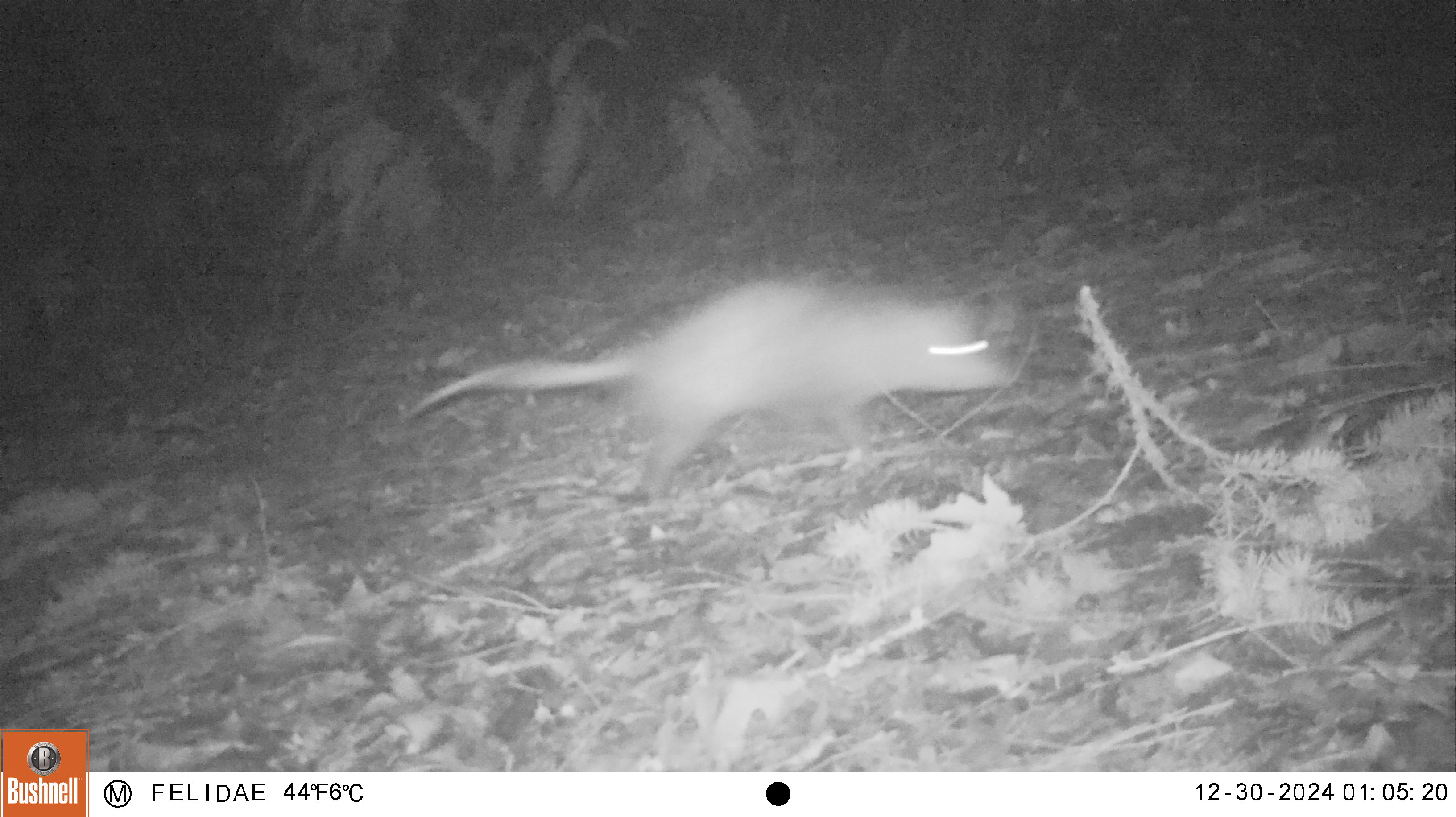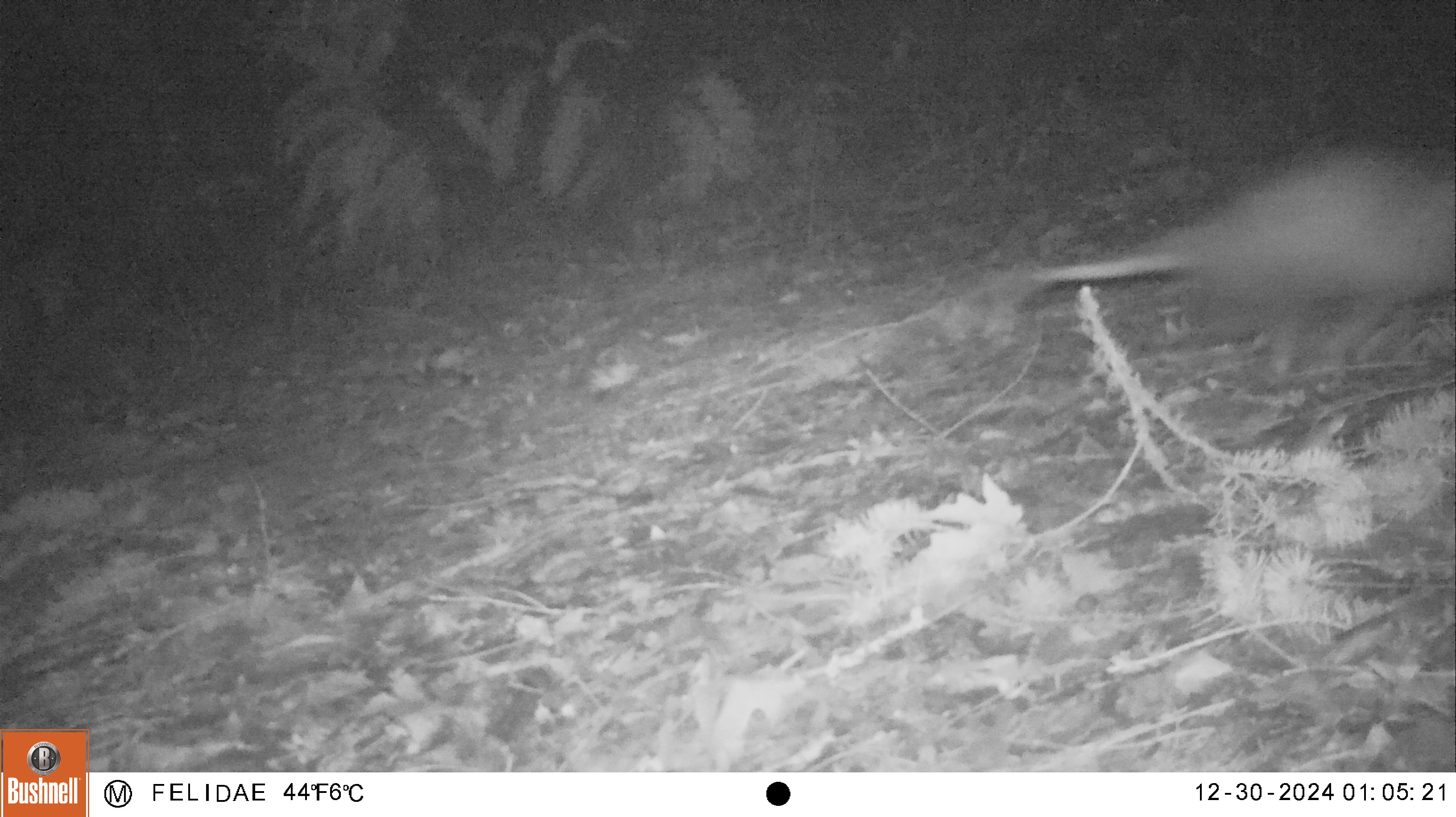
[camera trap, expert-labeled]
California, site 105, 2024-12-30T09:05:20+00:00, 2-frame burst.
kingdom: Animalia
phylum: Chordata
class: Mammalia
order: Didelphimorphia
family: Didelphidae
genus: Didelphis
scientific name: Didelphis virginiana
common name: virginia opossum